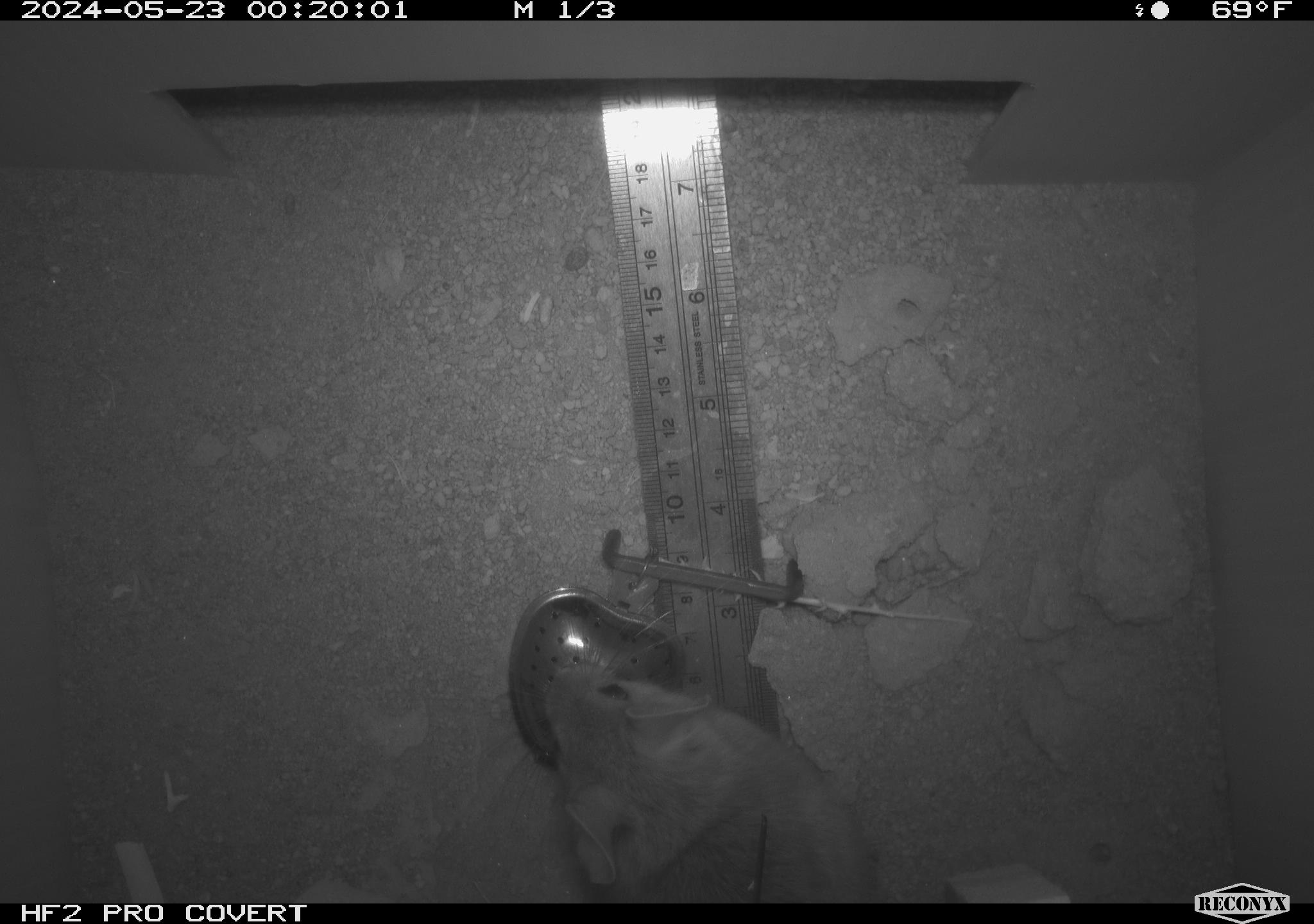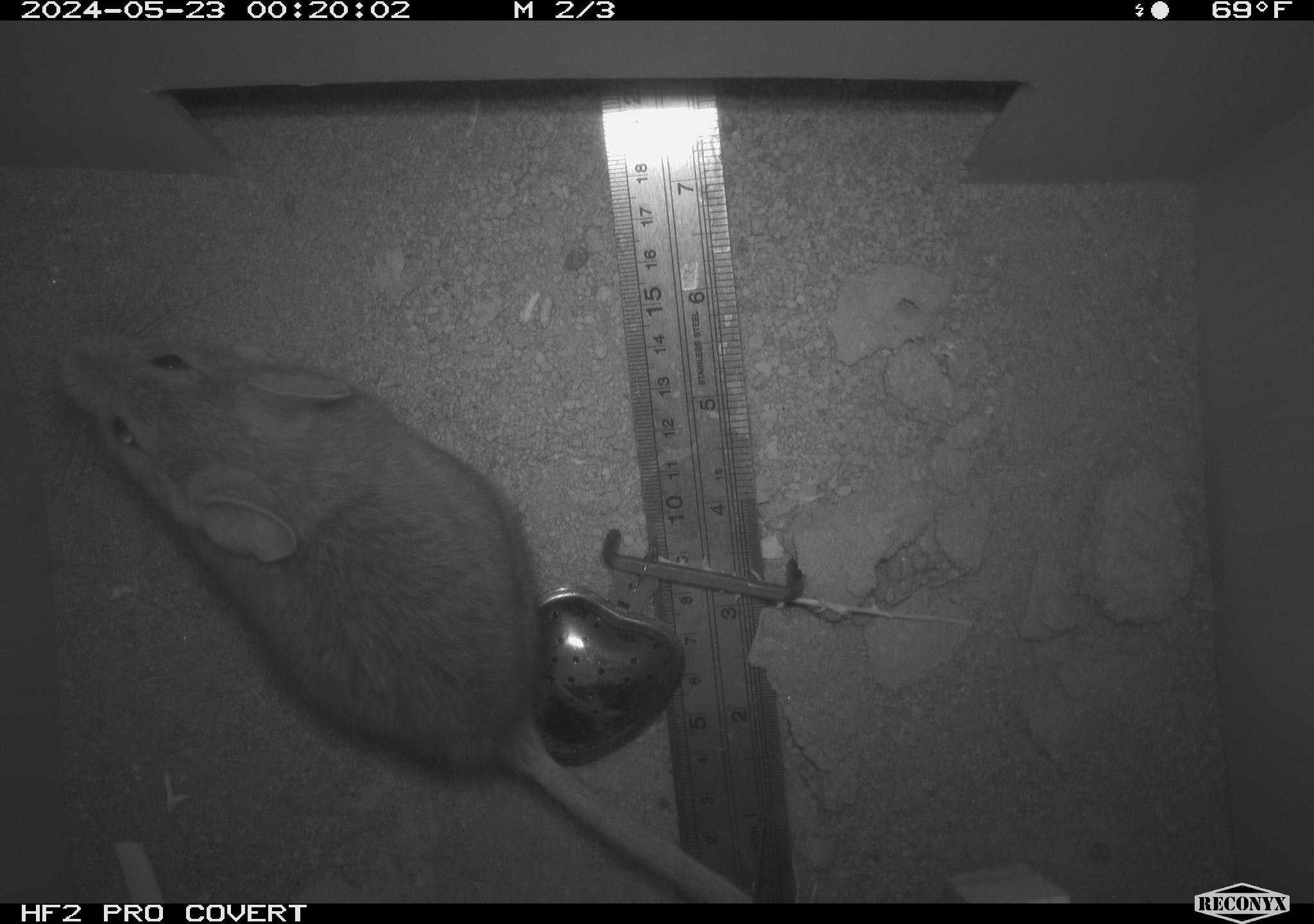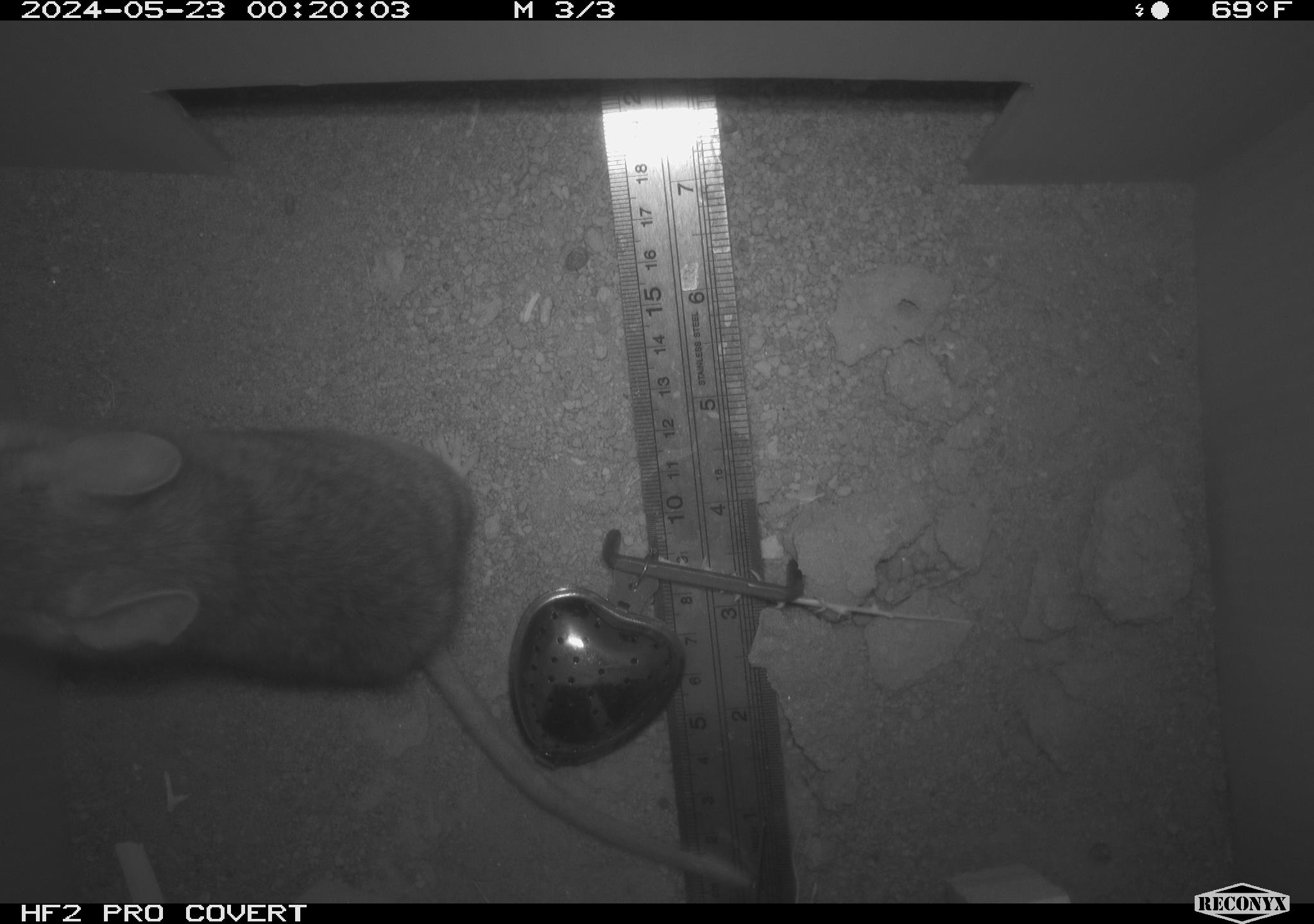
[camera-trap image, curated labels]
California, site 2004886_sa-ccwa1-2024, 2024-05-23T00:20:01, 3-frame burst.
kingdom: Animalia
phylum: Chordata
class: Mammalia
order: Rodentia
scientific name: Rodentia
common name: woodrat or rat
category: woodrat or rat species